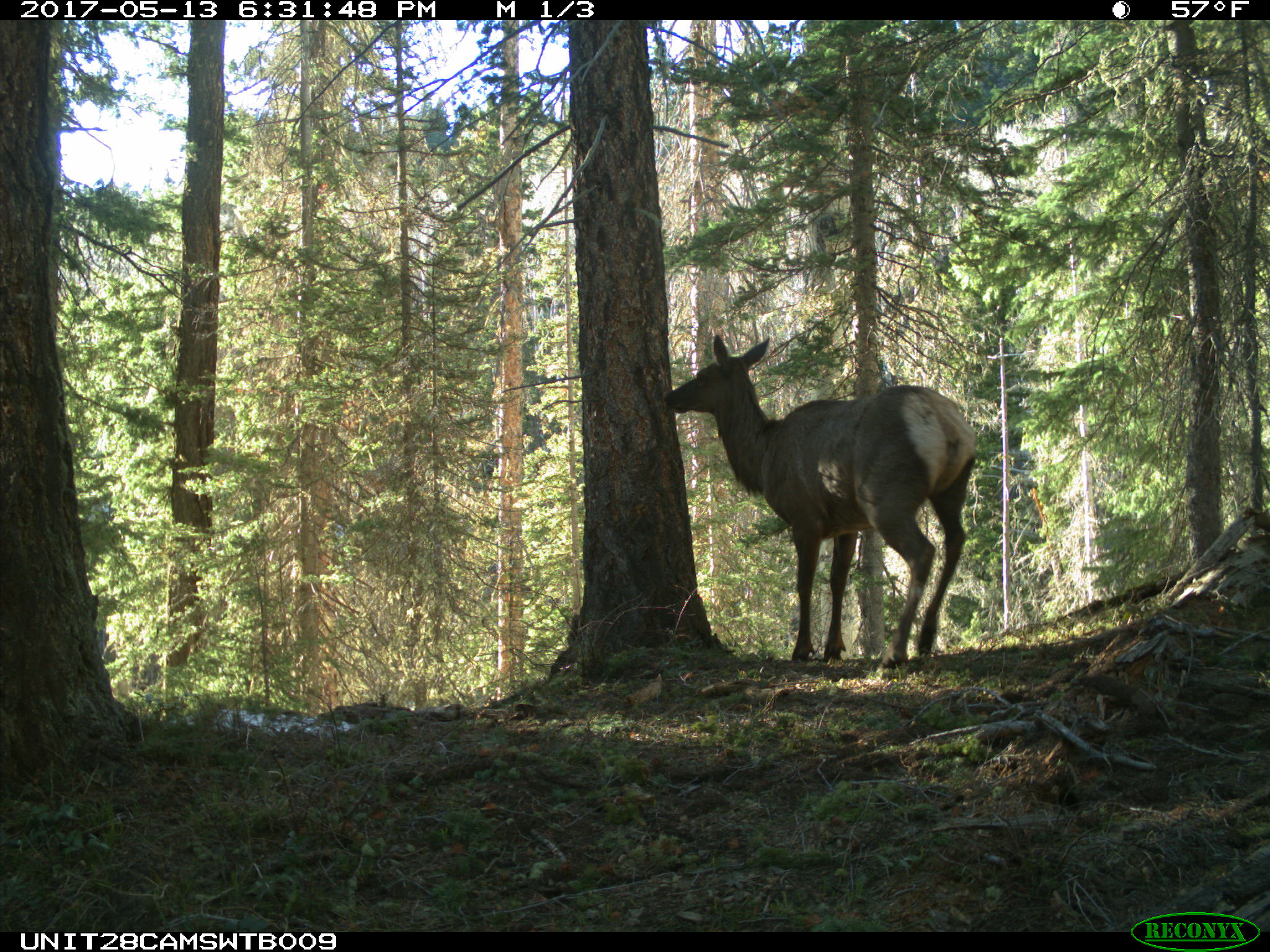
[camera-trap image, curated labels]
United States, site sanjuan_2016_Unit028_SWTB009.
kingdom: Animalia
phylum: Chordata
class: Mammalia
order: Artiodactyla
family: Cervidae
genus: Cervus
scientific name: Cervus elaphus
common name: red deer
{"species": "Cervus elaphus (red deer)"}